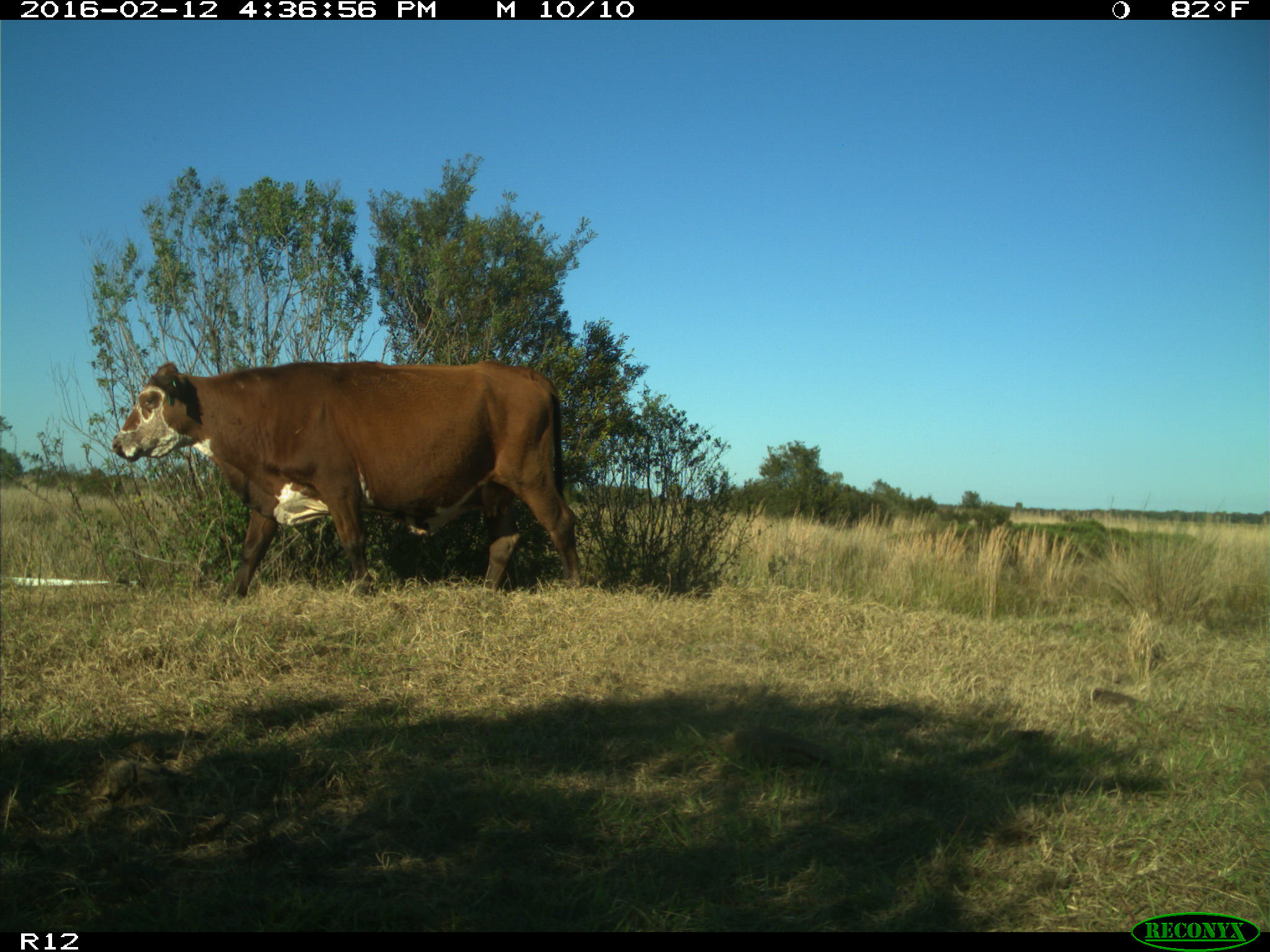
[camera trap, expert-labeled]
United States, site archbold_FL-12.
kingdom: Animalia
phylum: Chordata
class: Mammalia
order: Artiodactyla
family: Bovidae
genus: Bos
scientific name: Bos taurus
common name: domestic cow